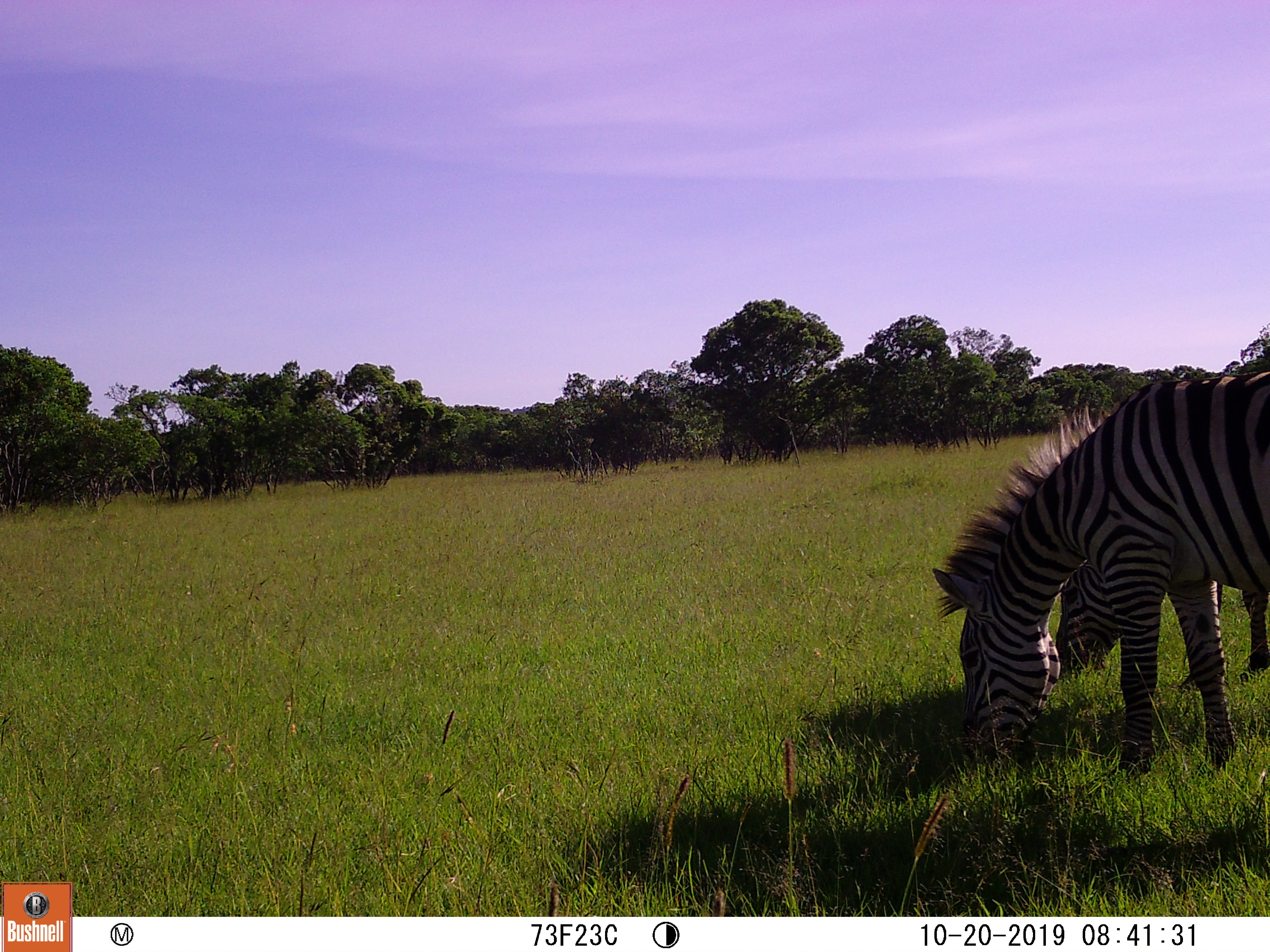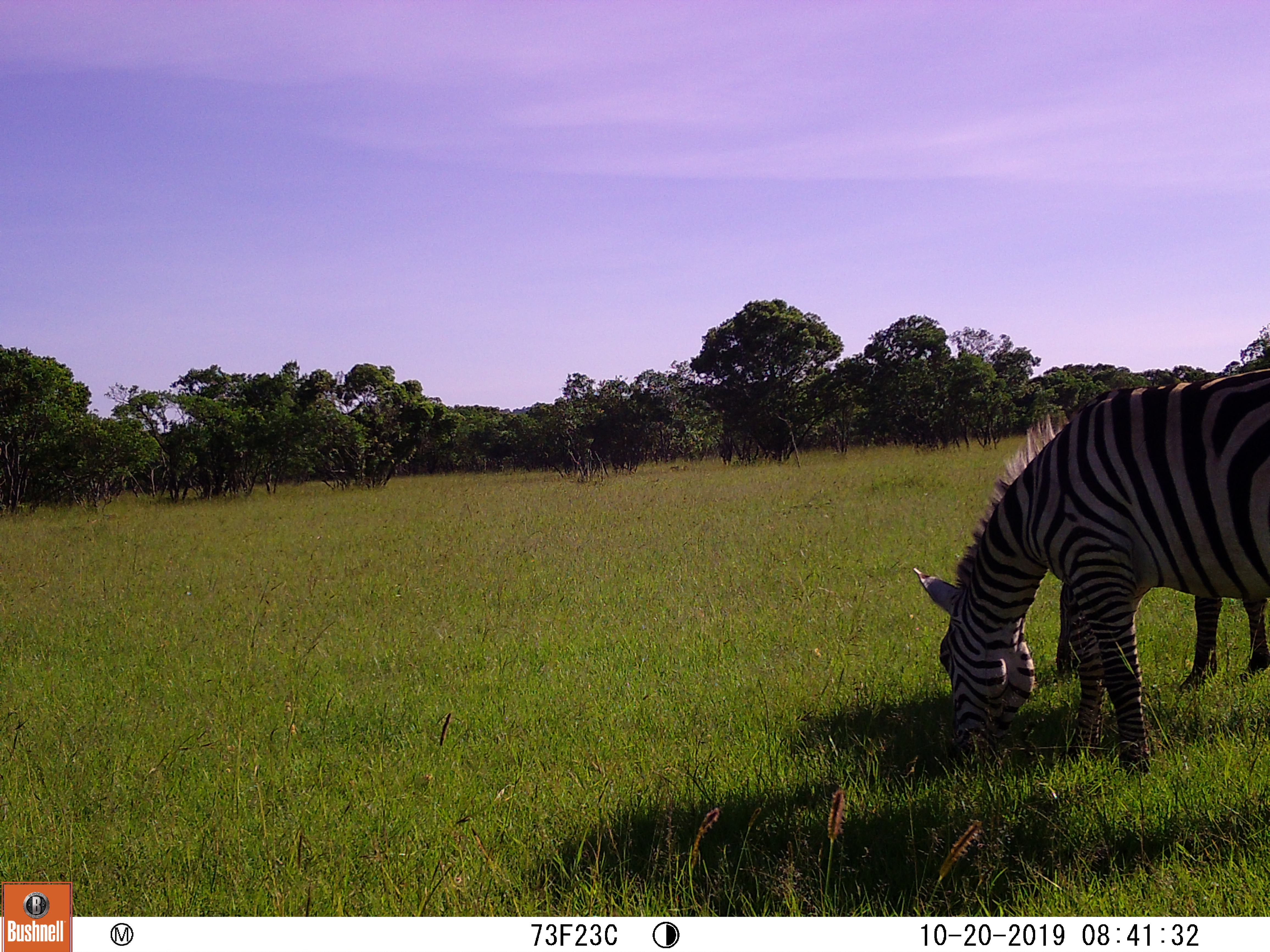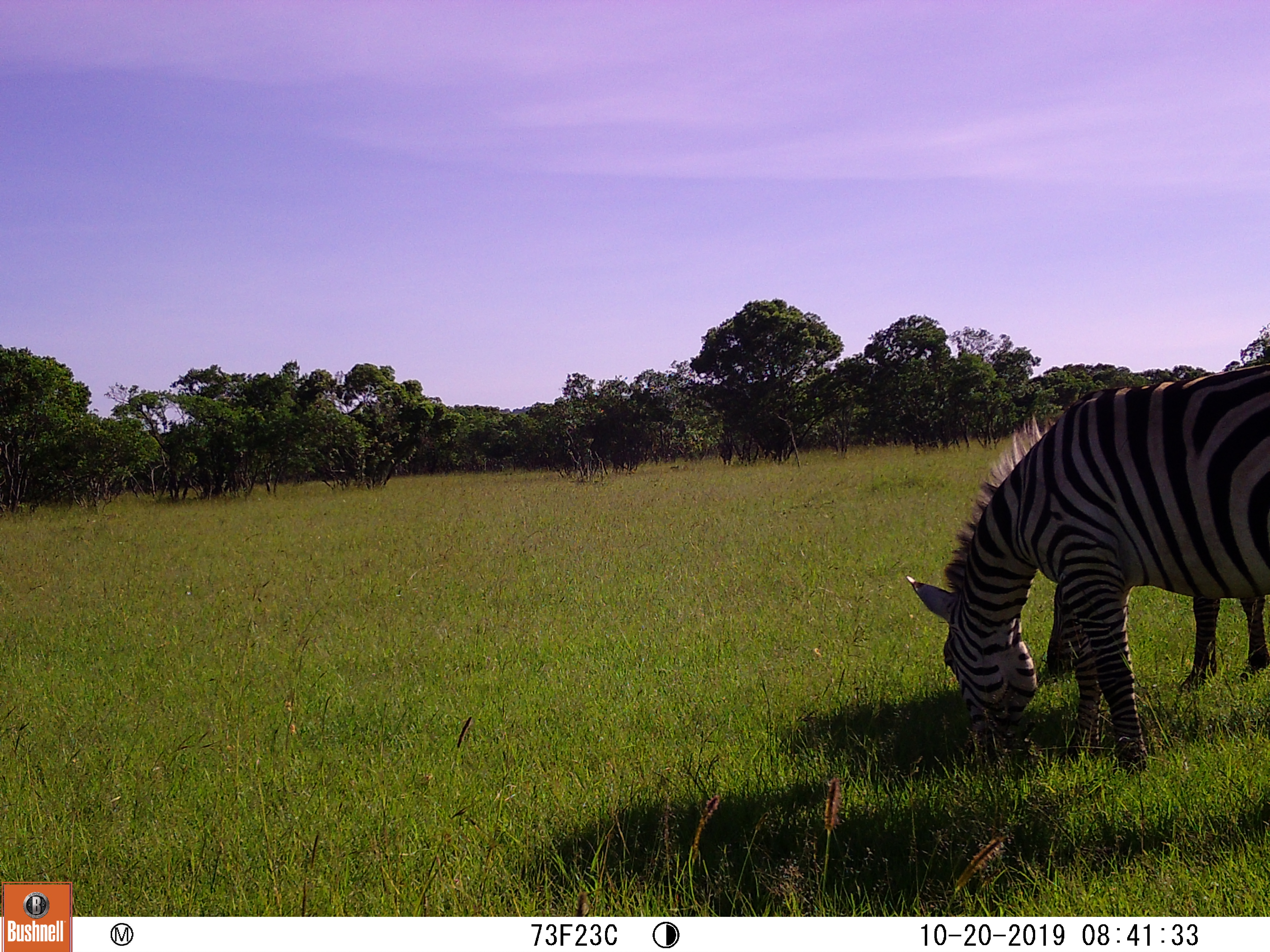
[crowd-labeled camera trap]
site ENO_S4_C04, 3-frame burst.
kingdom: Animalia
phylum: Chordata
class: Mammalia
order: Perissodactyla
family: Equidae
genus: Equus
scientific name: Equus quagga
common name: plains zebra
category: zebraplains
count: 2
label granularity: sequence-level